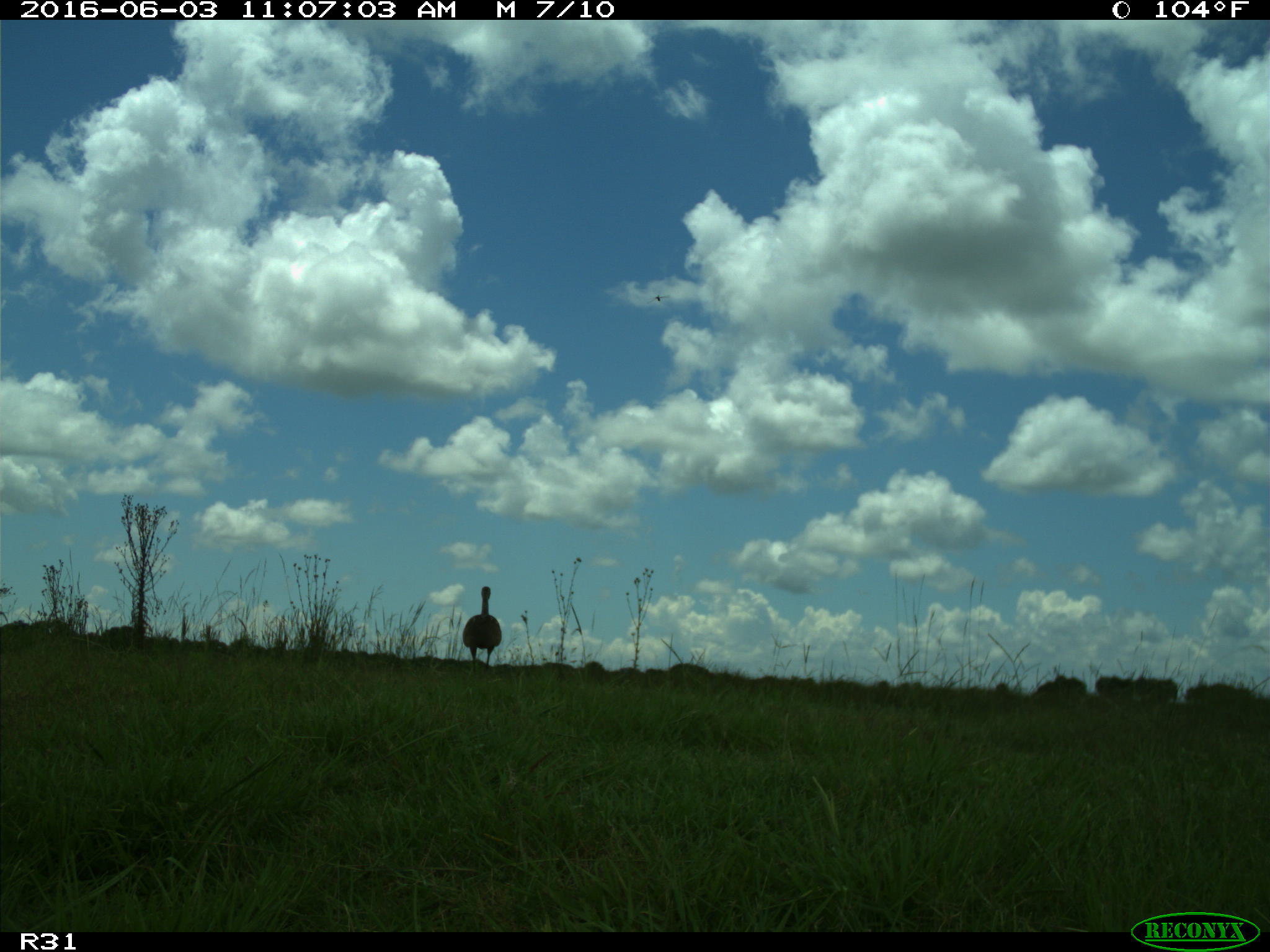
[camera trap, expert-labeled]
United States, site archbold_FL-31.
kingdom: Animalia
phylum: Chordata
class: Aves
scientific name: Aves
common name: birds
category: unidentified bird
Unidentified bird (birds) (Aves).